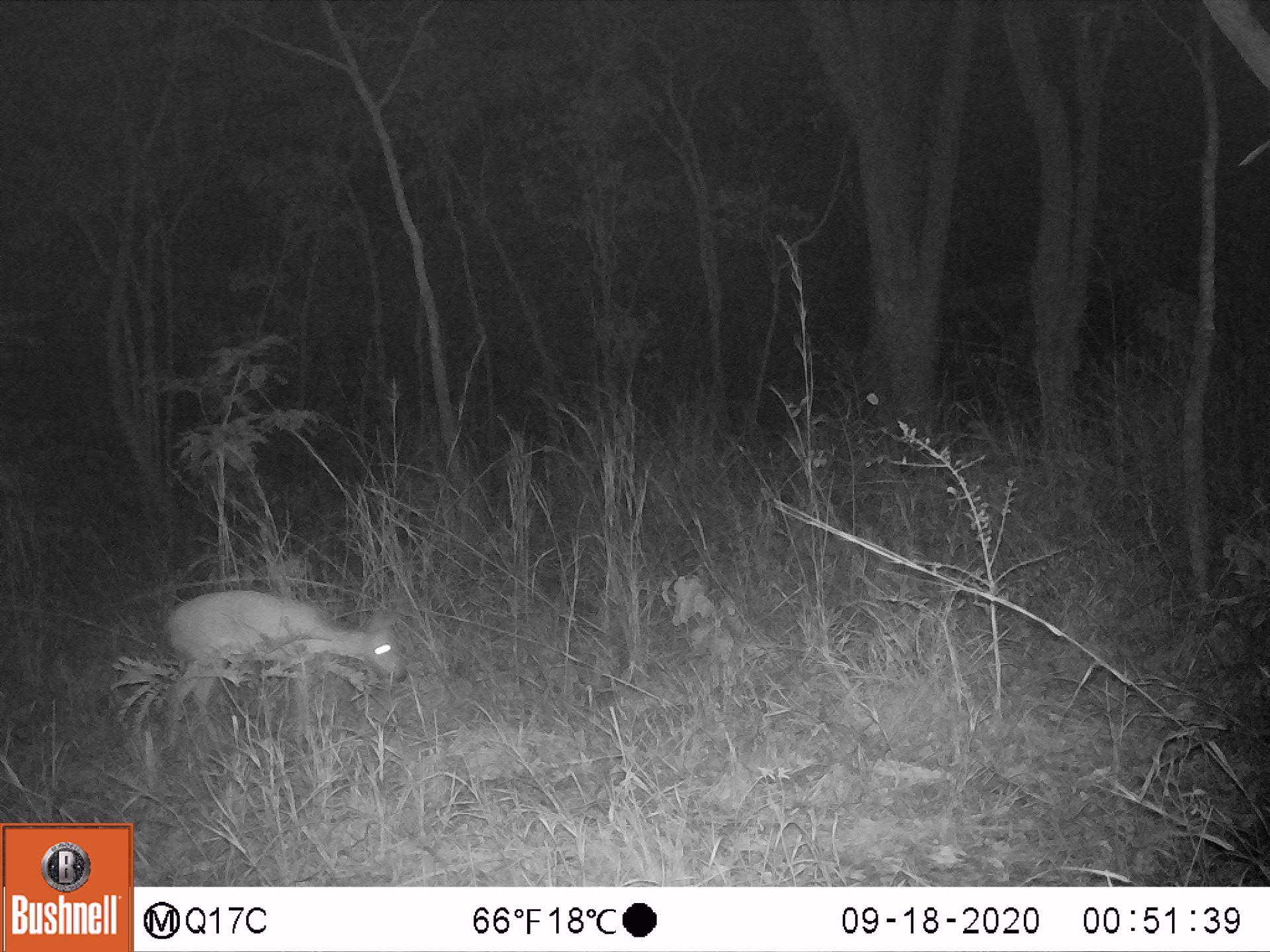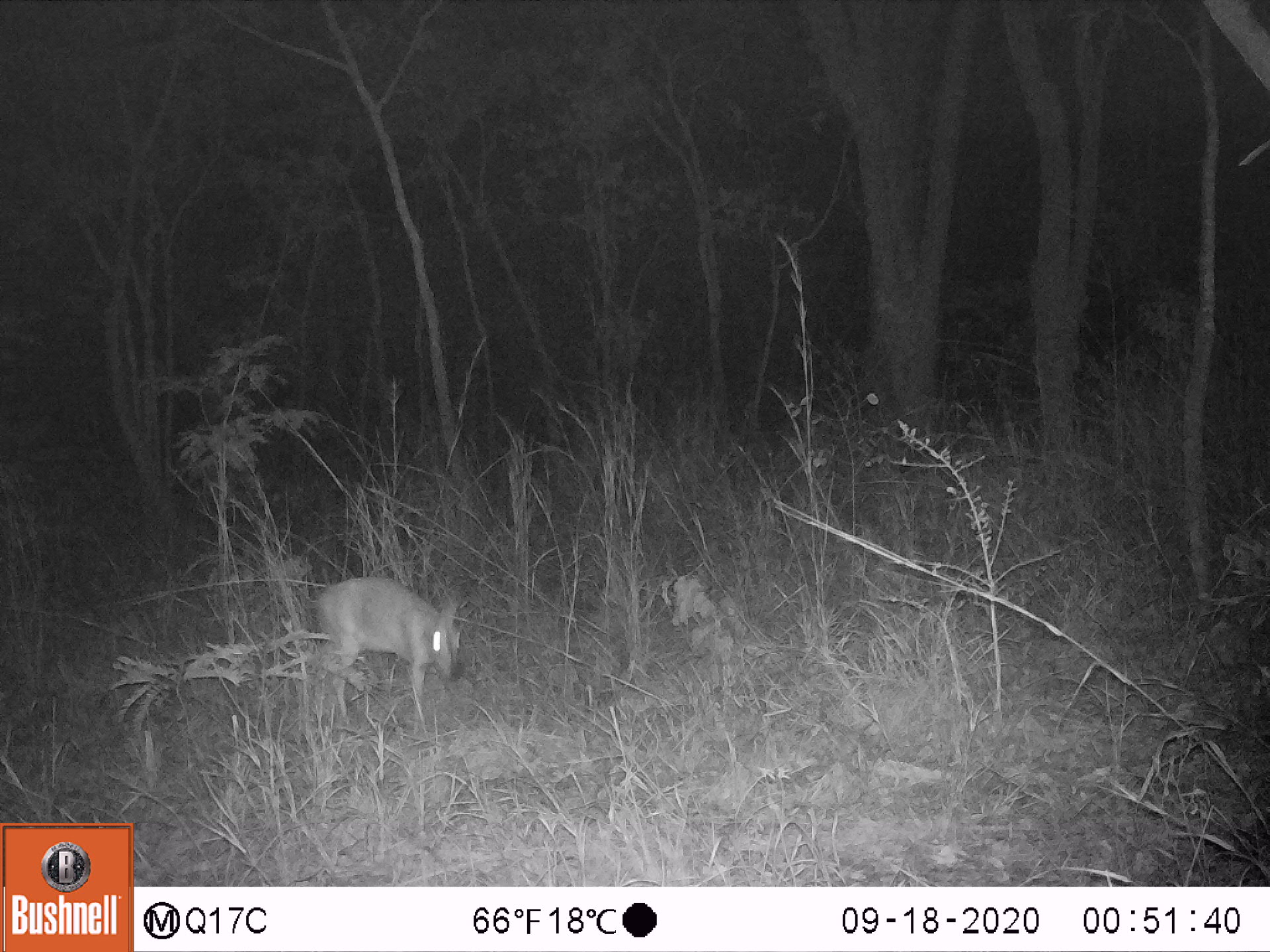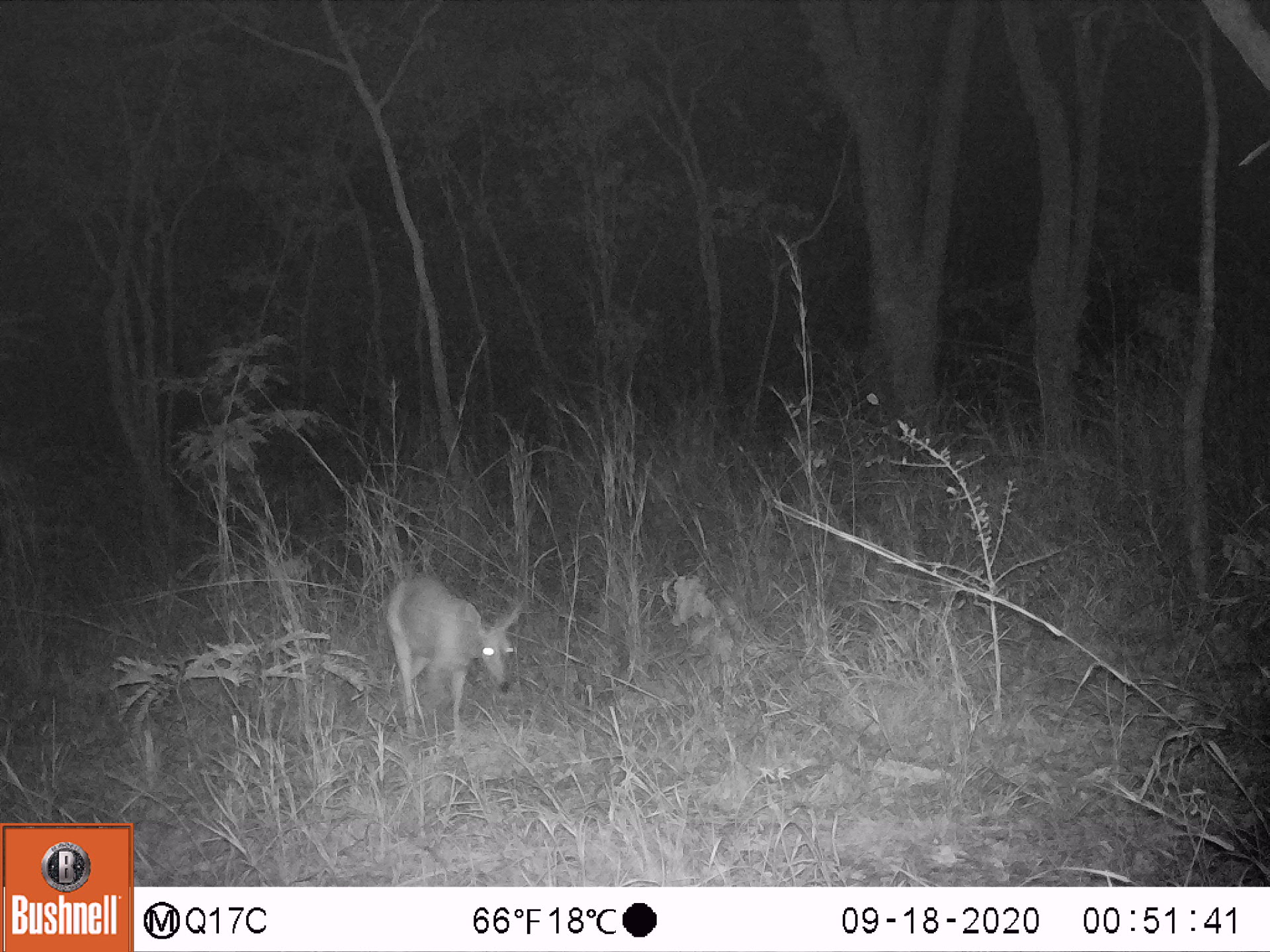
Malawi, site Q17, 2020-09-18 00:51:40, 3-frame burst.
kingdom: Animalia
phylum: Chordata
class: Mammalia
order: Artiodactyla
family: Bovidae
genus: Sylvicapra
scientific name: Sylvicapra grimmia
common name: common duiker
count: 1